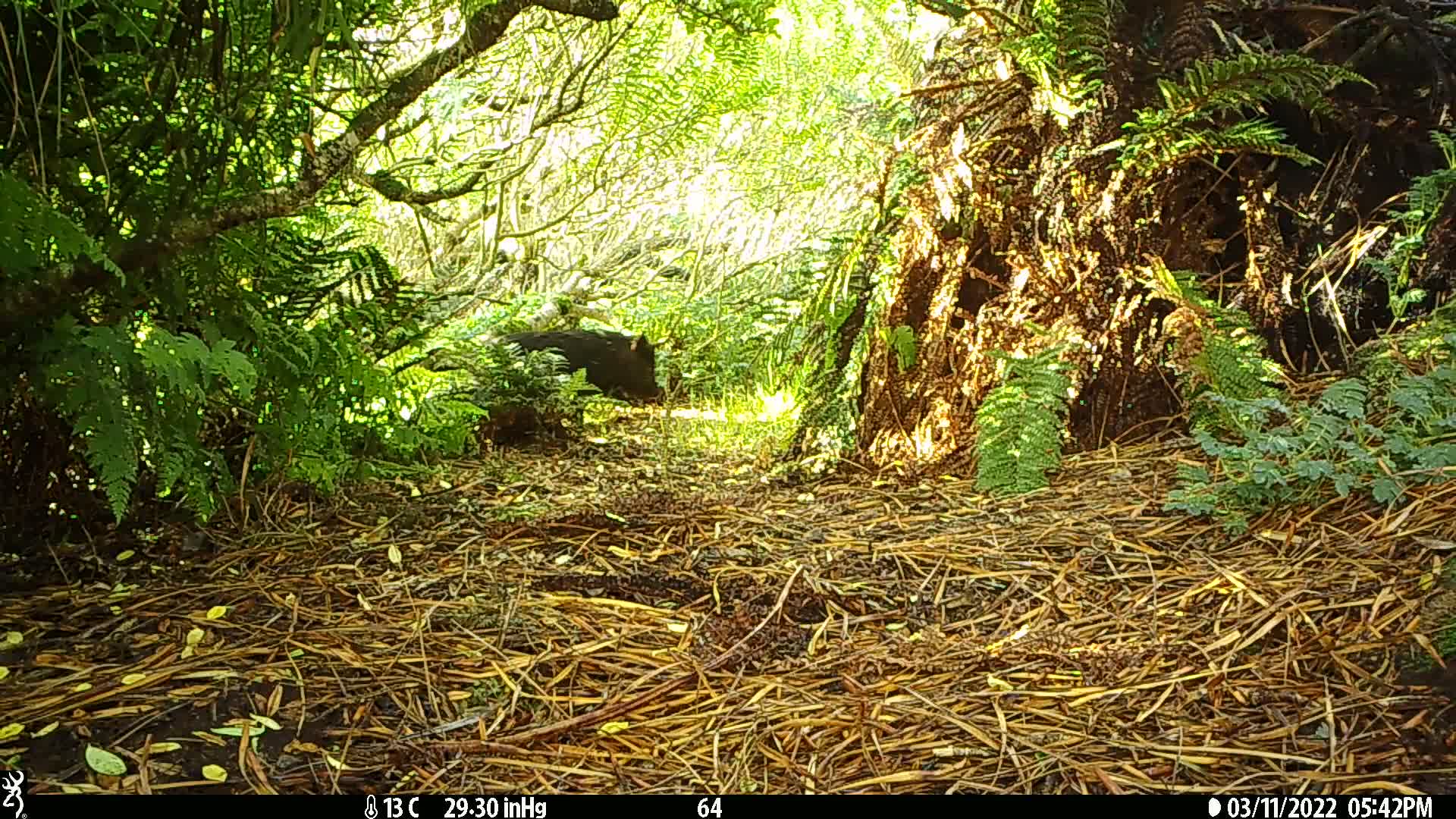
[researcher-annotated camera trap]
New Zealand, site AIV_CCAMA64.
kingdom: Animalia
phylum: Chordata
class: Mammalia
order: Artiodactyla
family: Suidae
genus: Sus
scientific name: Sus scrofa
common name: pig